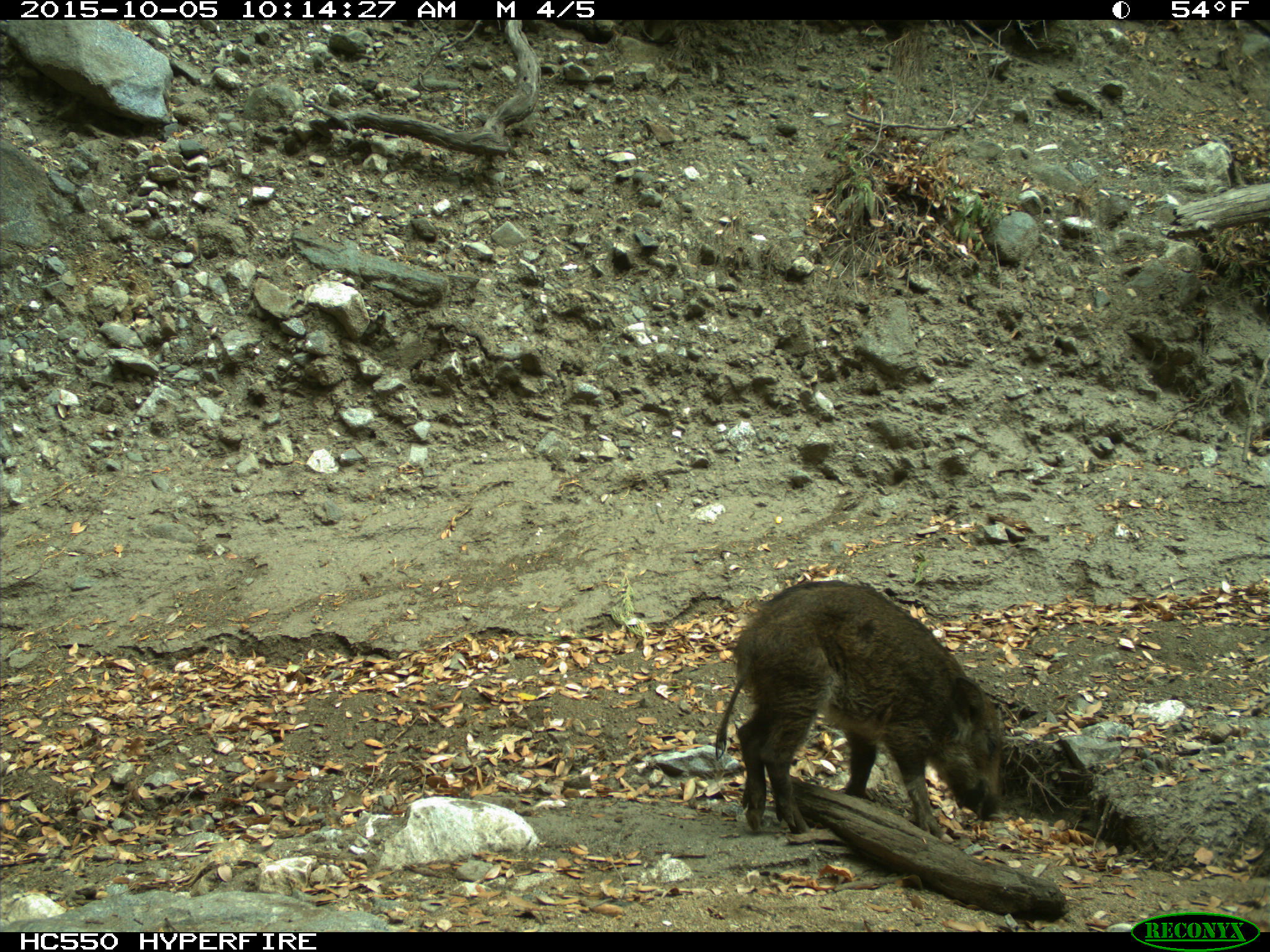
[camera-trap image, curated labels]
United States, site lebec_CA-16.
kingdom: Animalia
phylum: Chordata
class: Mammalia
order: Artiodactyla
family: Suidae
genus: Sus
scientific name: Sus scrofa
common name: wild boar